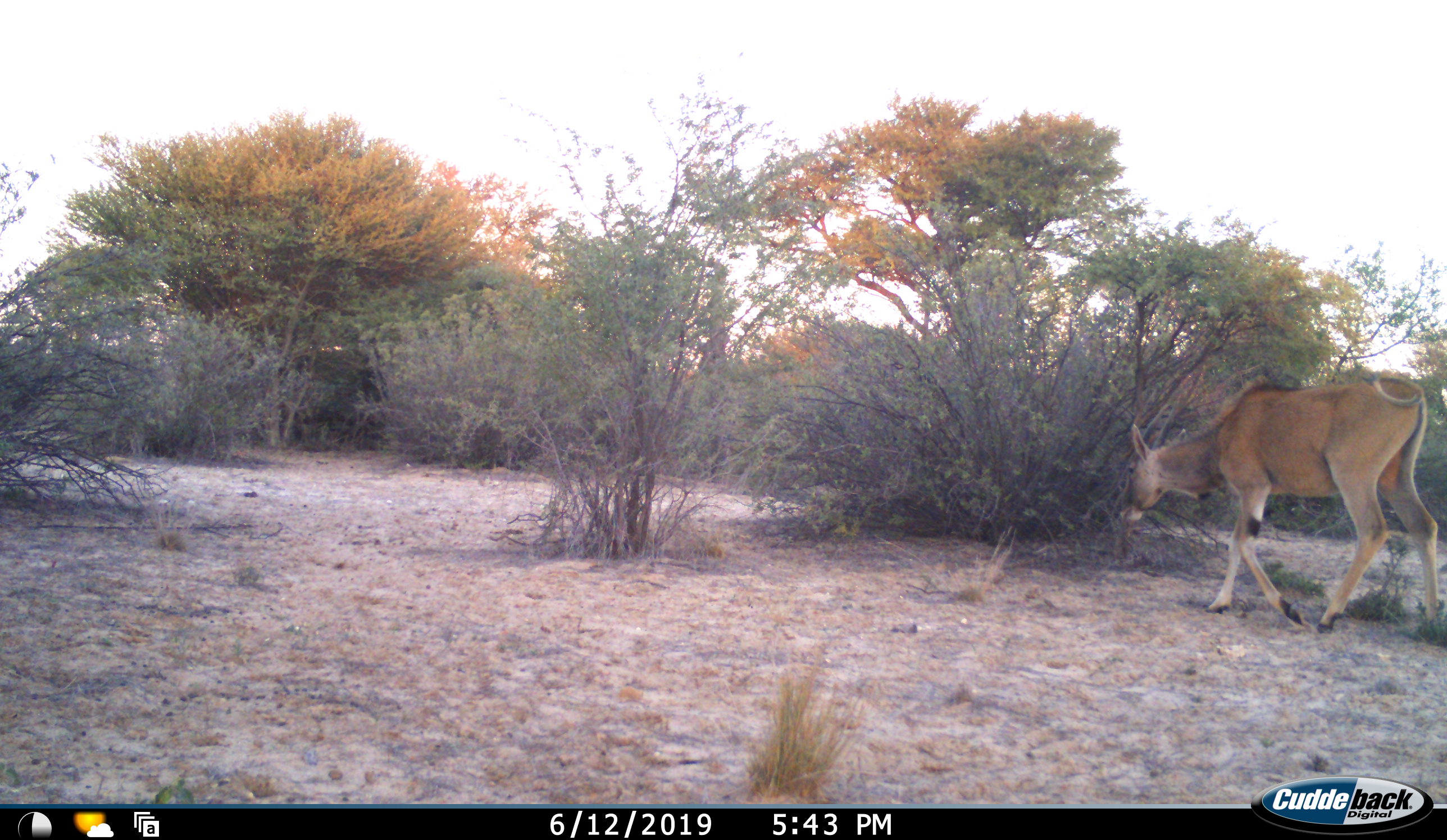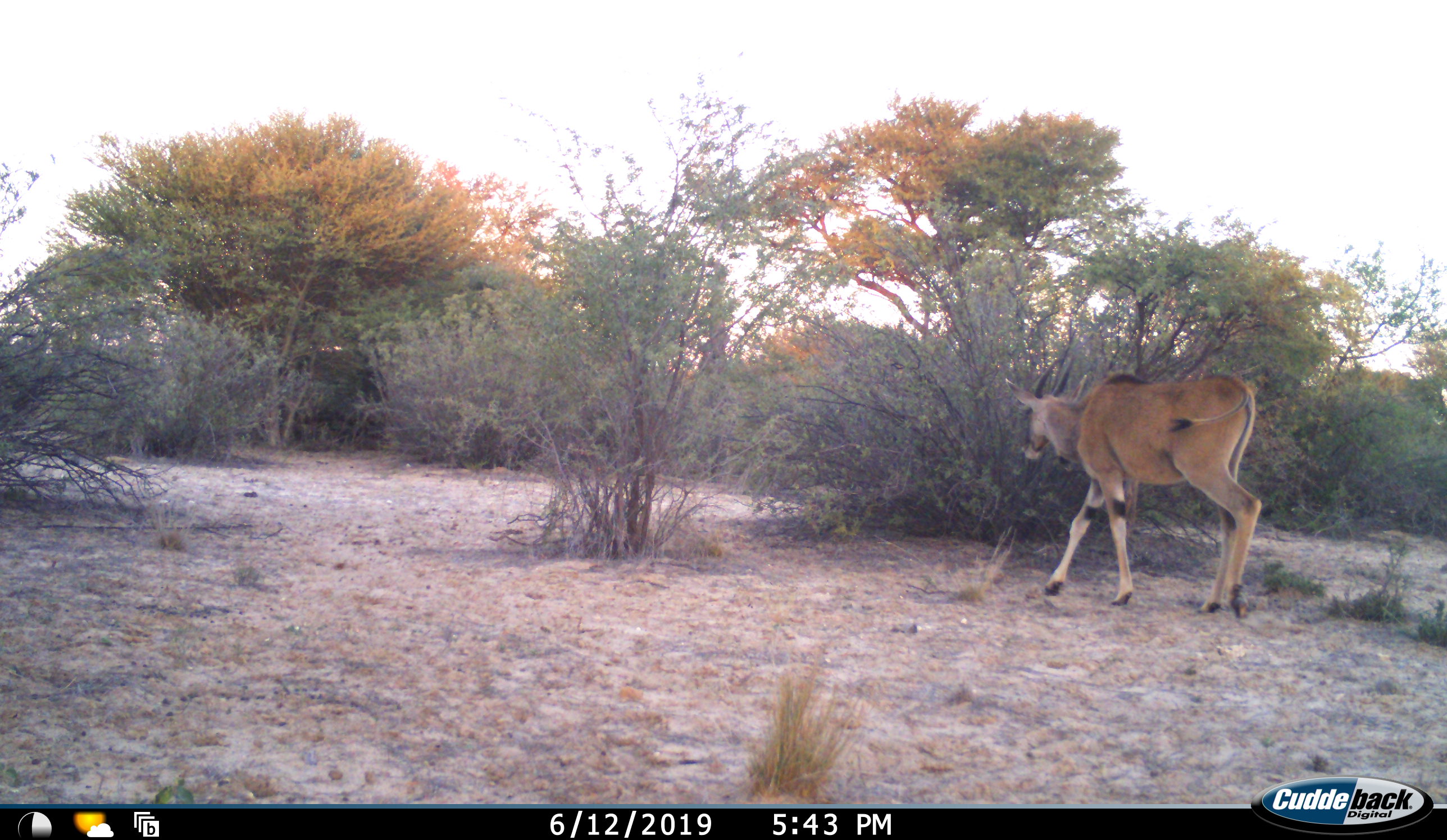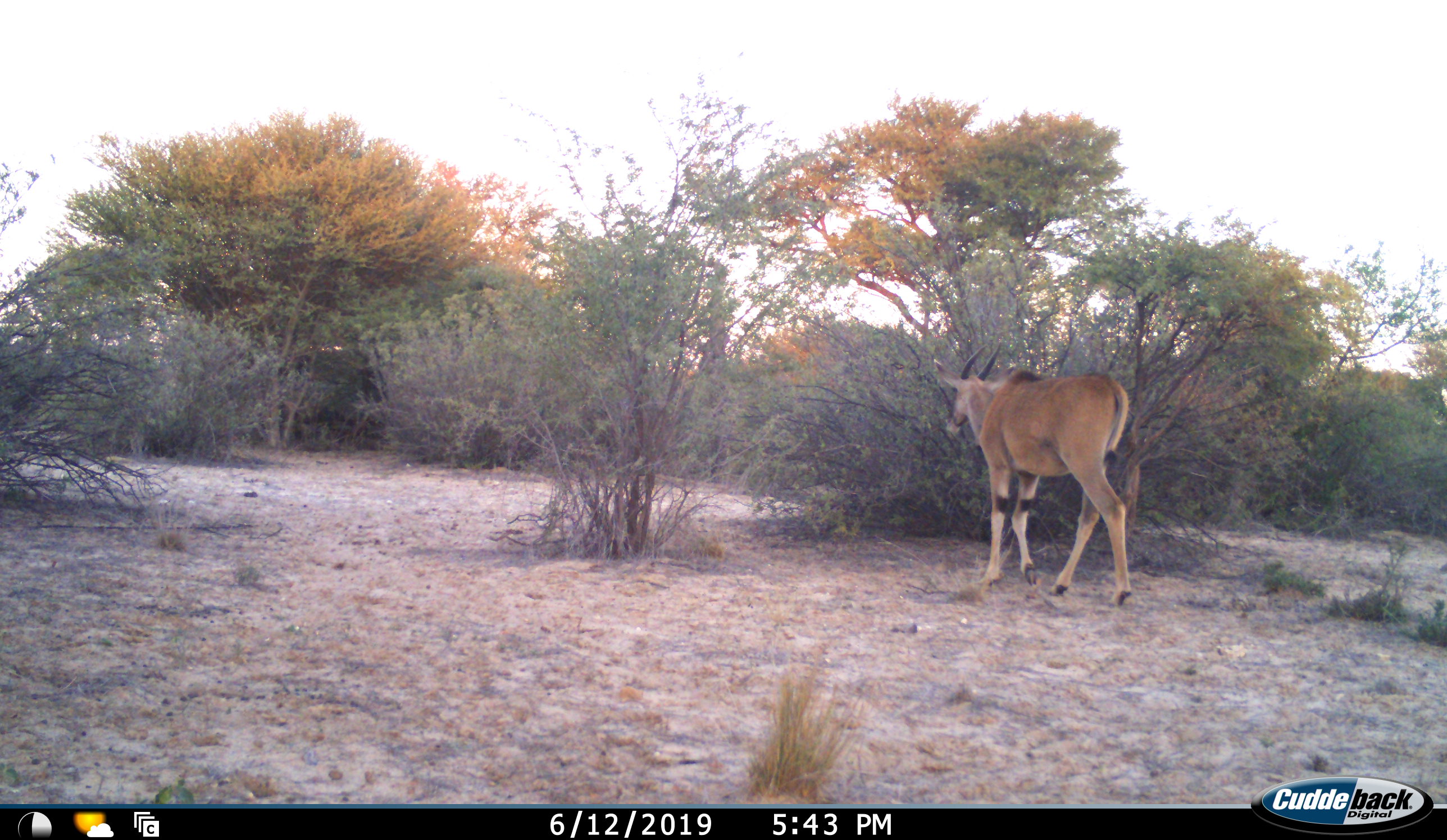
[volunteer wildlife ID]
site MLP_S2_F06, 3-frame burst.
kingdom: Animalia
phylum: Chordata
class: Mammalia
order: Artiodactyla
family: Bovidae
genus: Tragelaphus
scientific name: Tragelaphus oryx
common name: eland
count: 1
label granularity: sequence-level